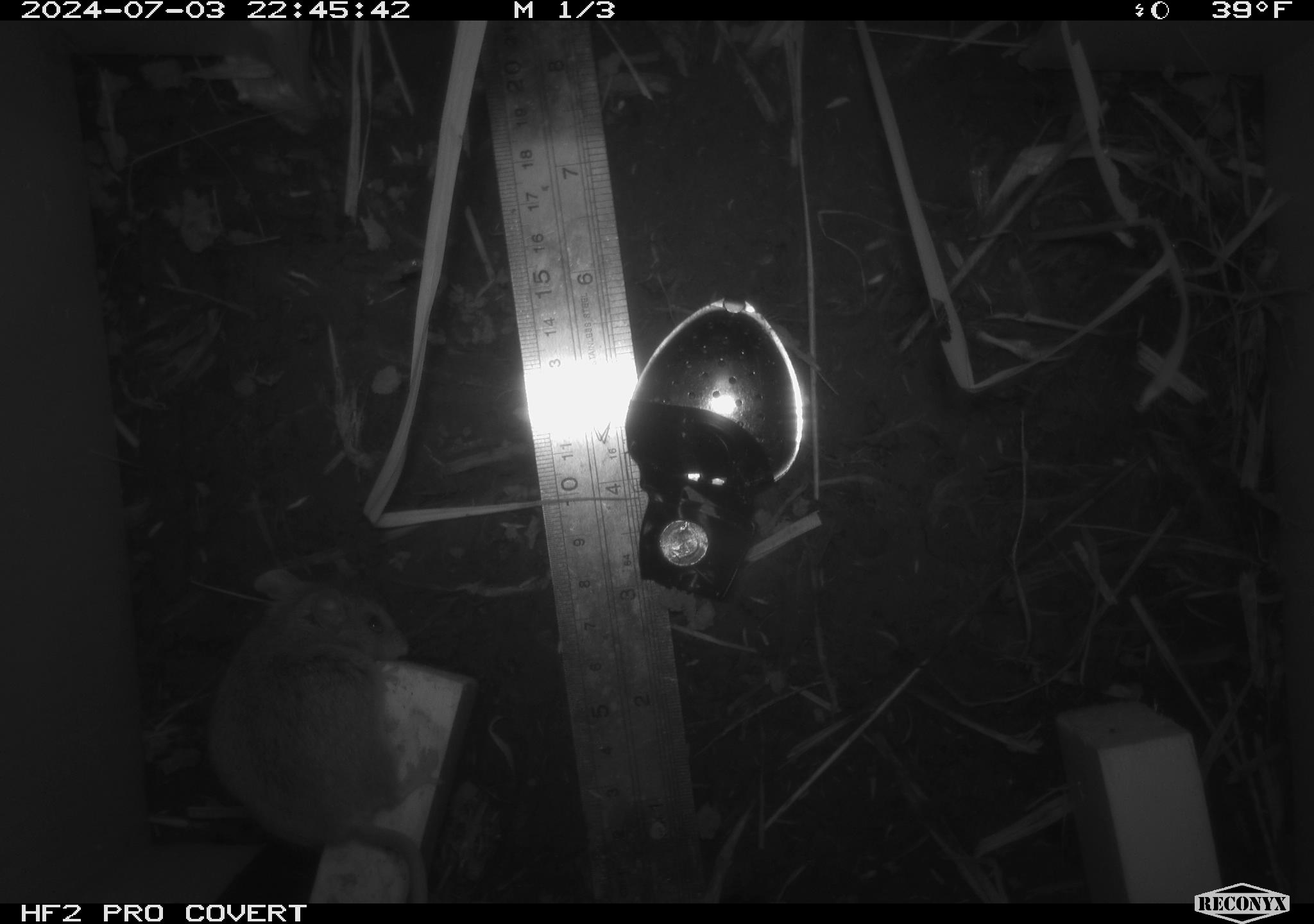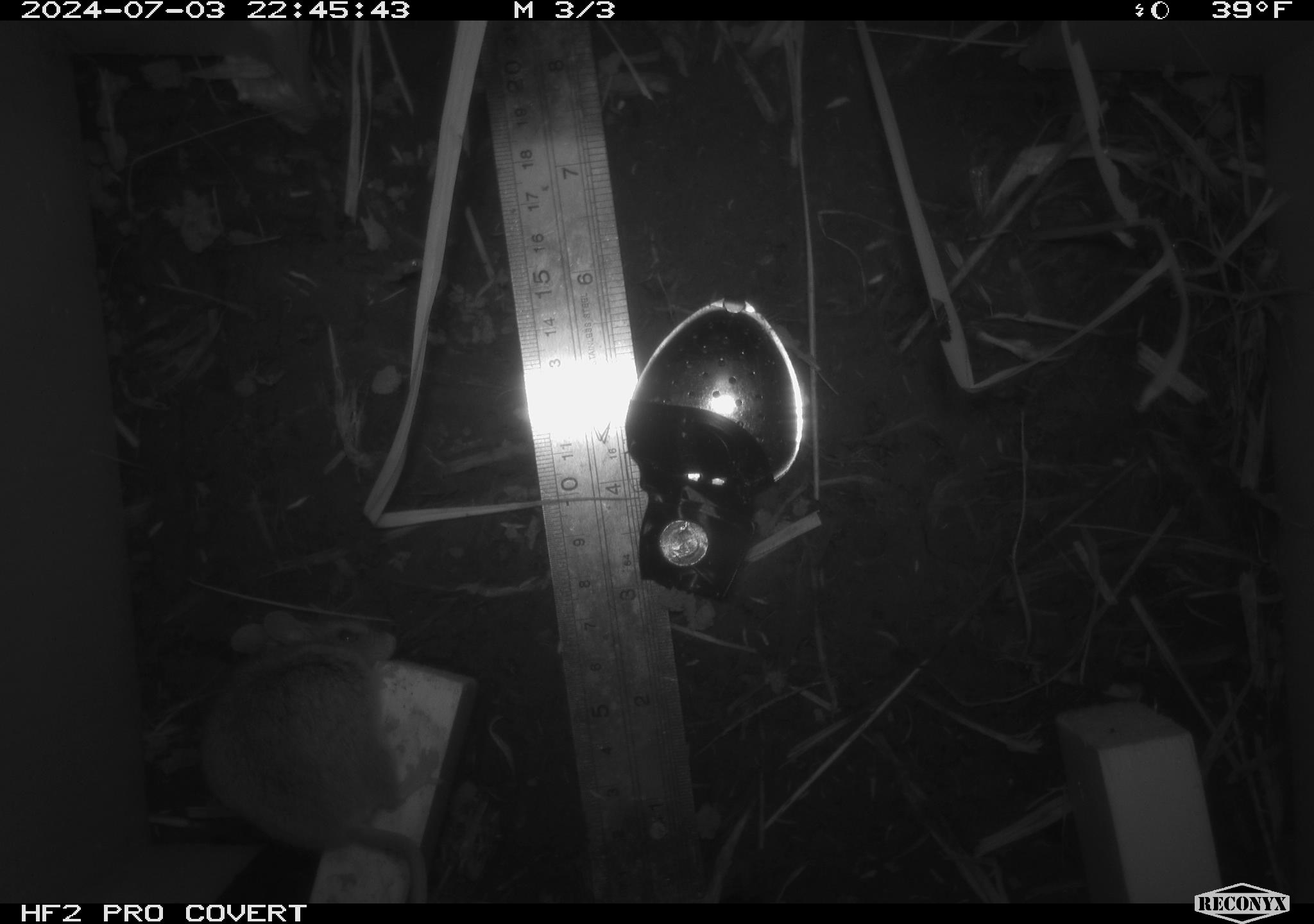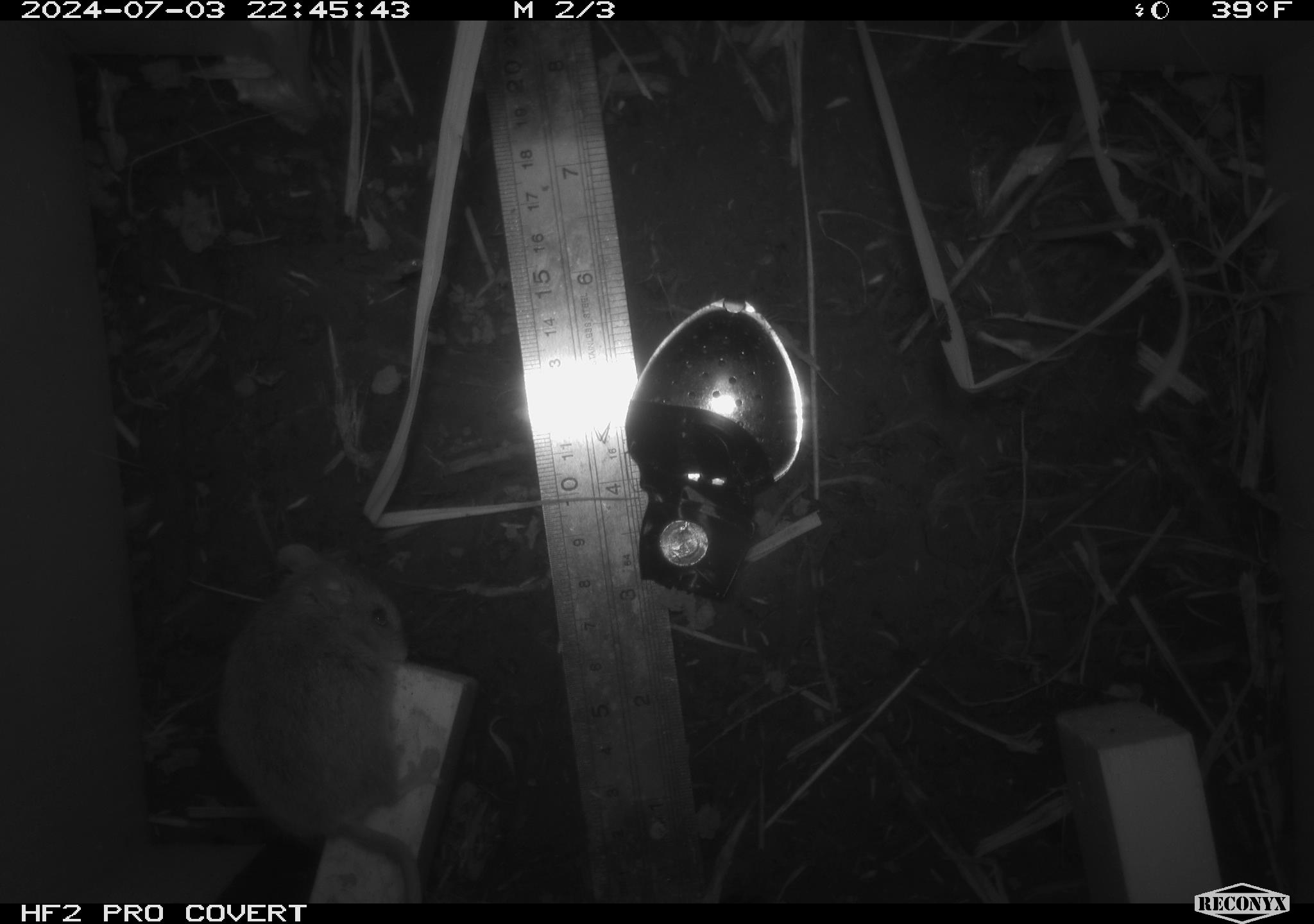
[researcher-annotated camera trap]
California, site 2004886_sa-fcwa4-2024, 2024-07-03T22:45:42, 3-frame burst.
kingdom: Animalia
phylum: Chordata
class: Mammalia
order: Rodentia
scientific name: Rodentia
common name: mouse species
Mouse species (Rodentia).